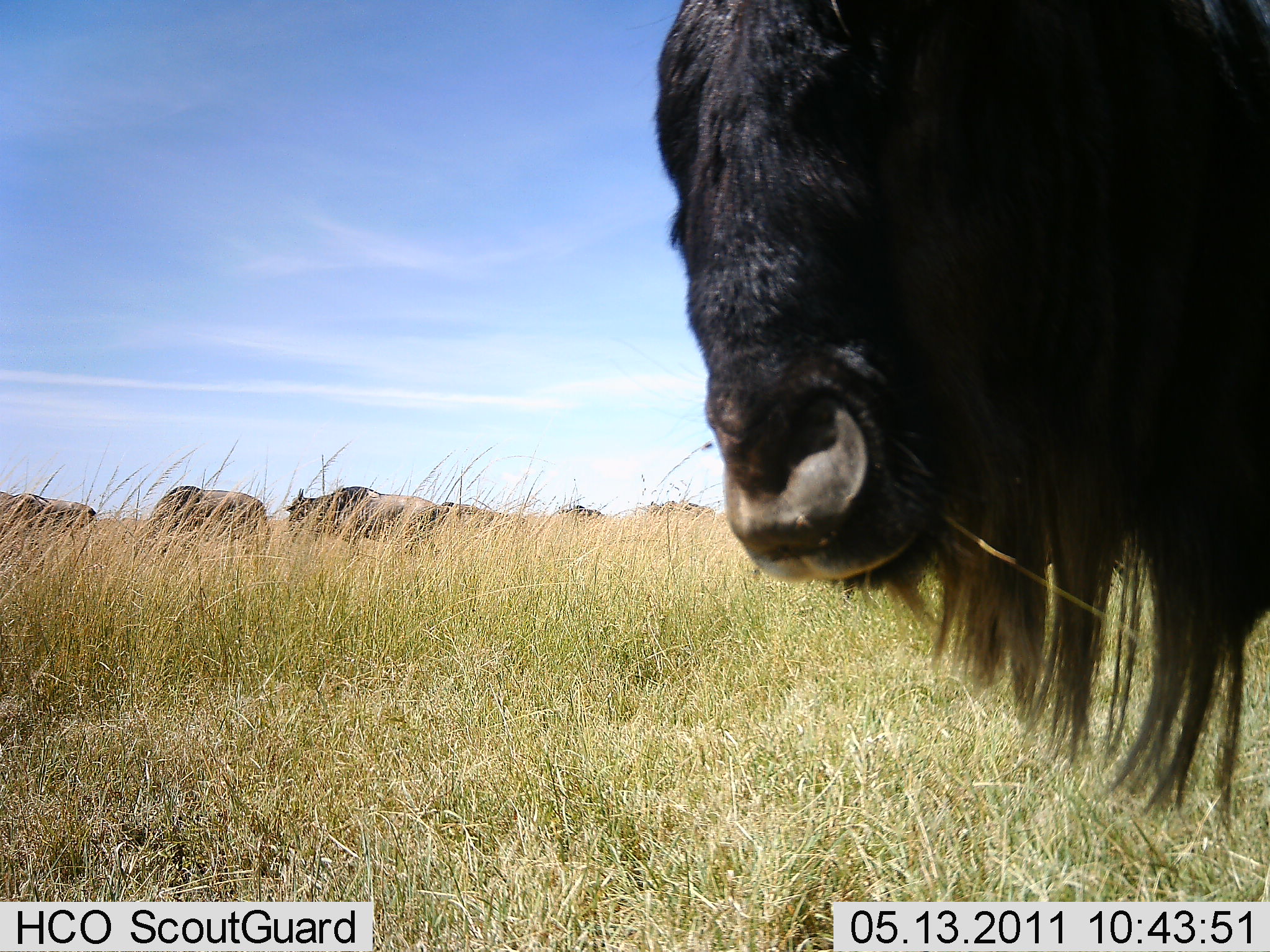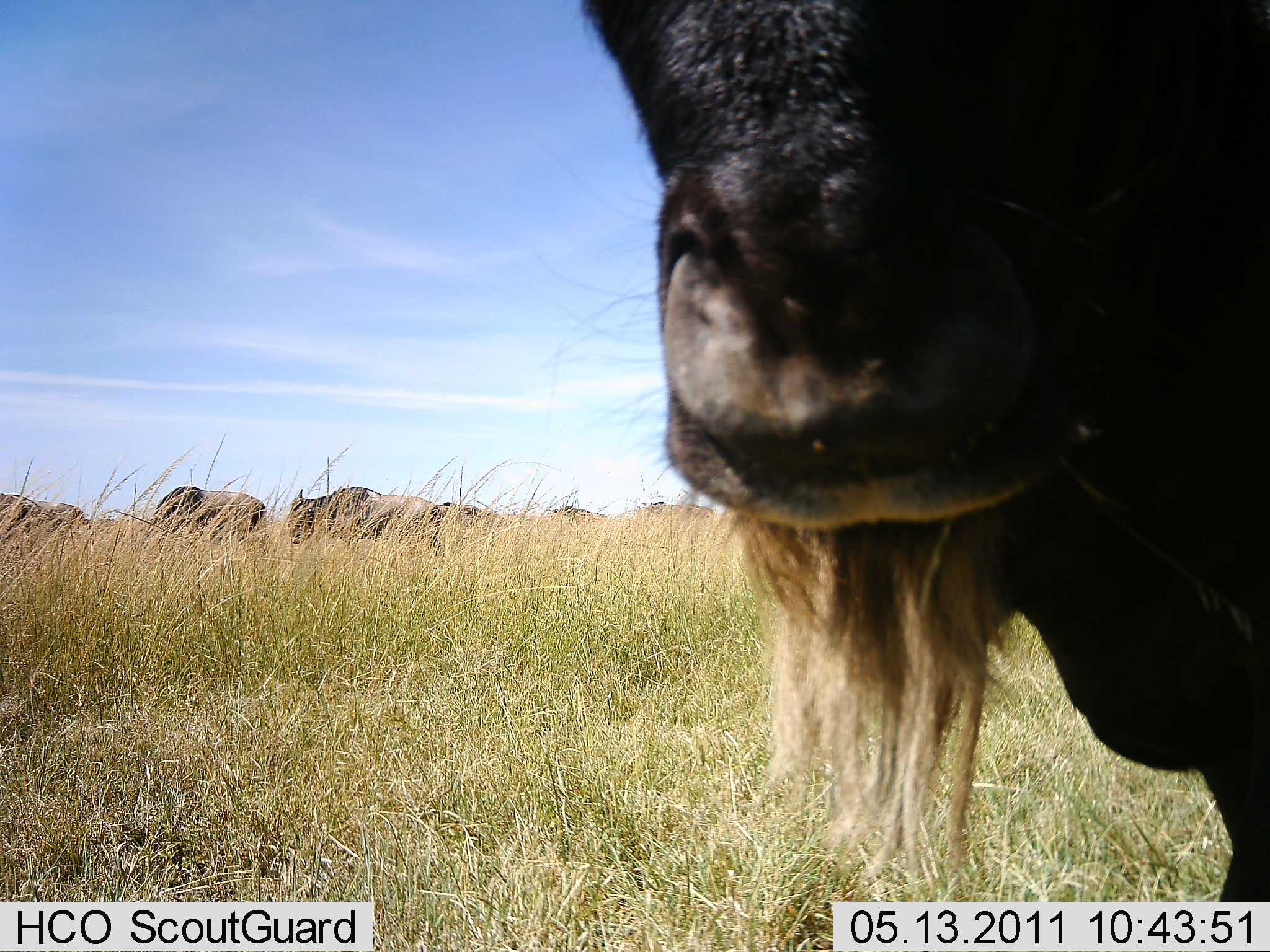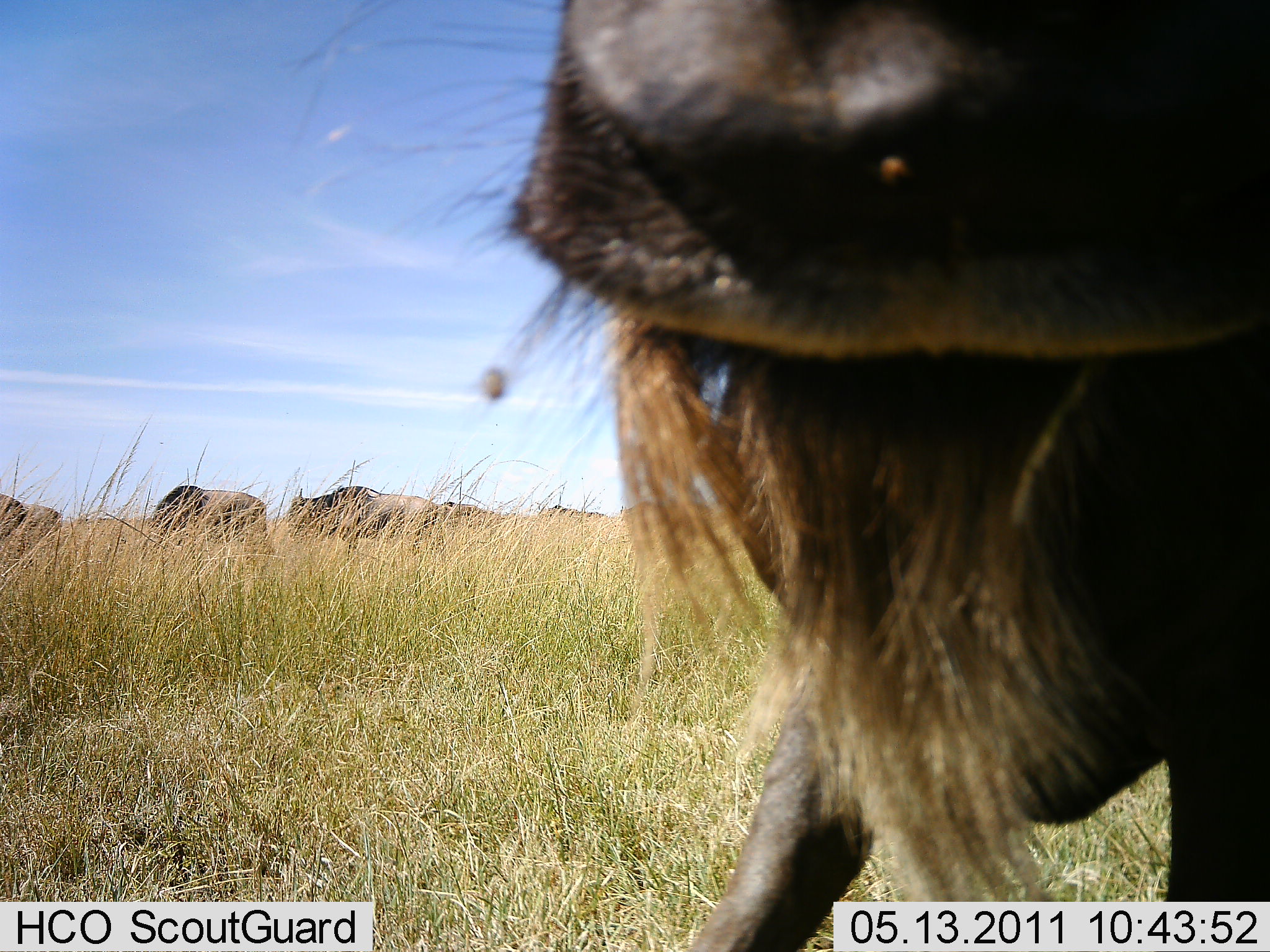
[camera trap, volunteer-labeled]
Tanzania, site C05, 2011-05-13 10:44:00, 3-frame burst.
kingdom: Animalia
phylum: Chordata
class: Mammalia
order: Artiodactyla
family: Bovidae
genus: Connochaetes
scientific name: Connochaetes taurinus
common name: blue wildebeest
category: wildebeest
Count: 7.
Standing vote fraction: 73%.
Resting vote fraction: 0%.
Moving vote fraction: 36%.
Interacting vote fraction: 18%.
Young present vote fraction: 0%.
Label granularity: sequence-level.